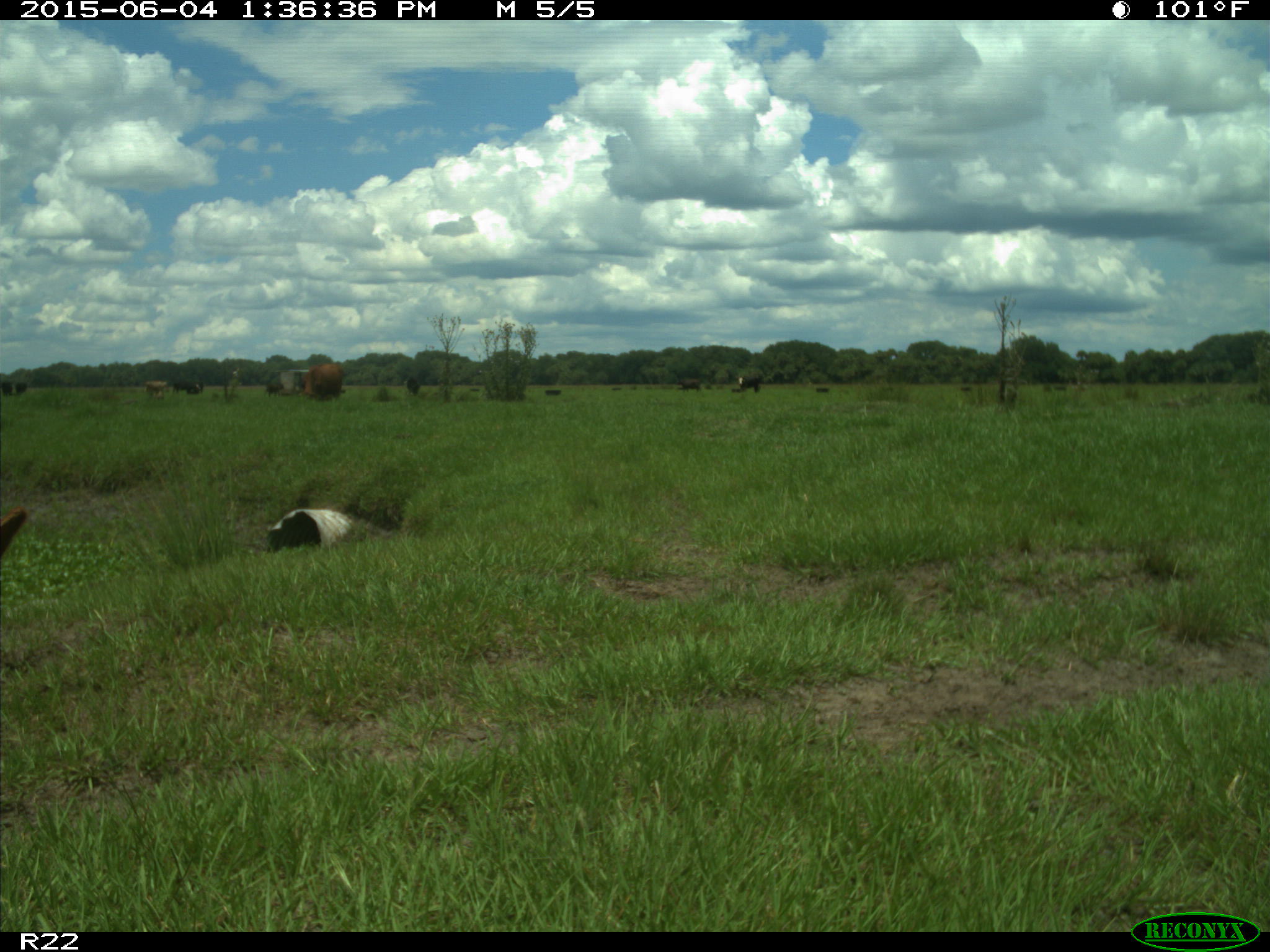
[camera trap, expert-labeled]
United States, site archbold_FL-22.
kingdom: Animalia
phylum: Chordata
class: Mammalia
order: Artiodactyla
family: Bovidae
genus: Bos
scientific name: Bos taurus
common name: domestic cow